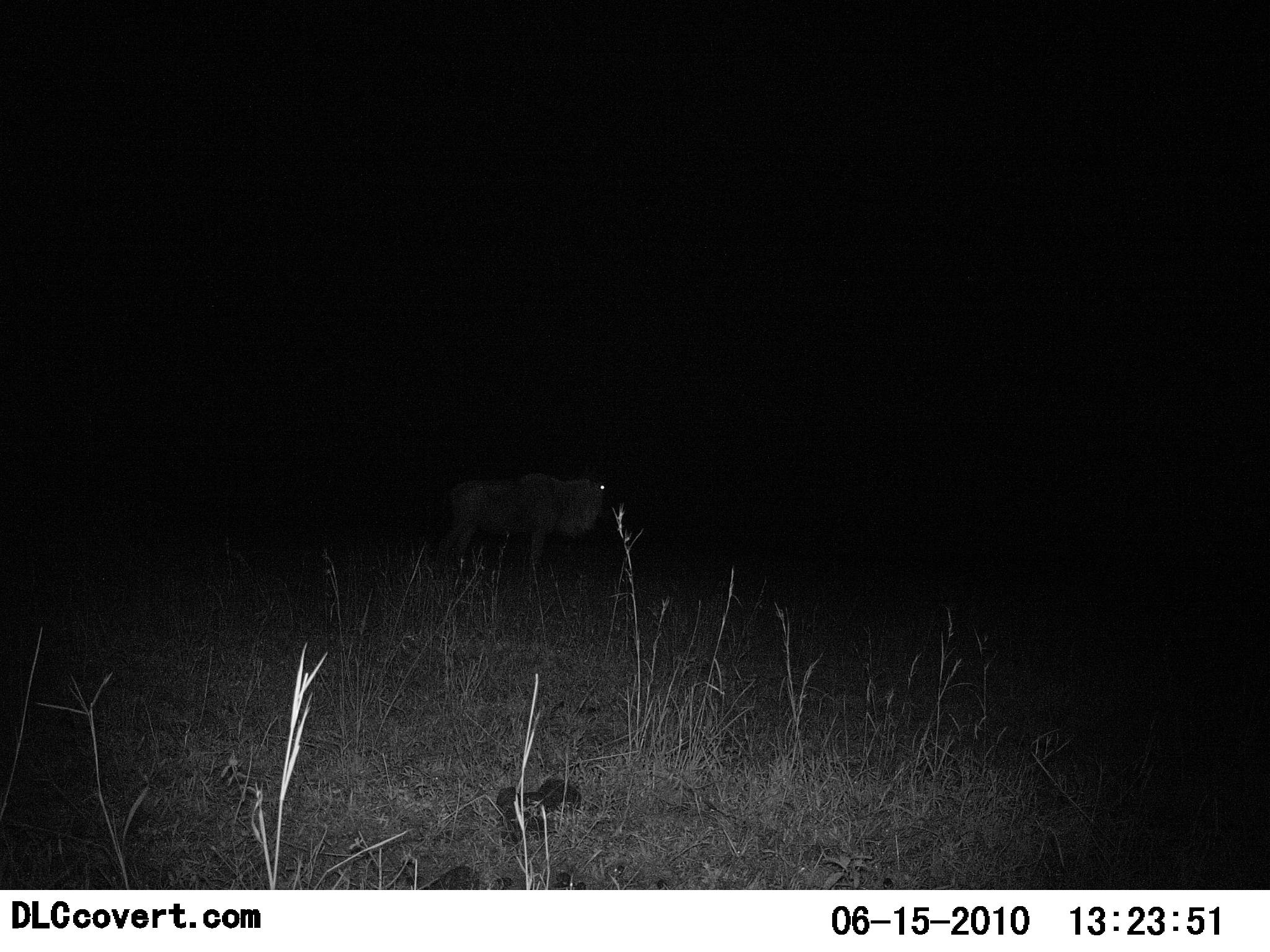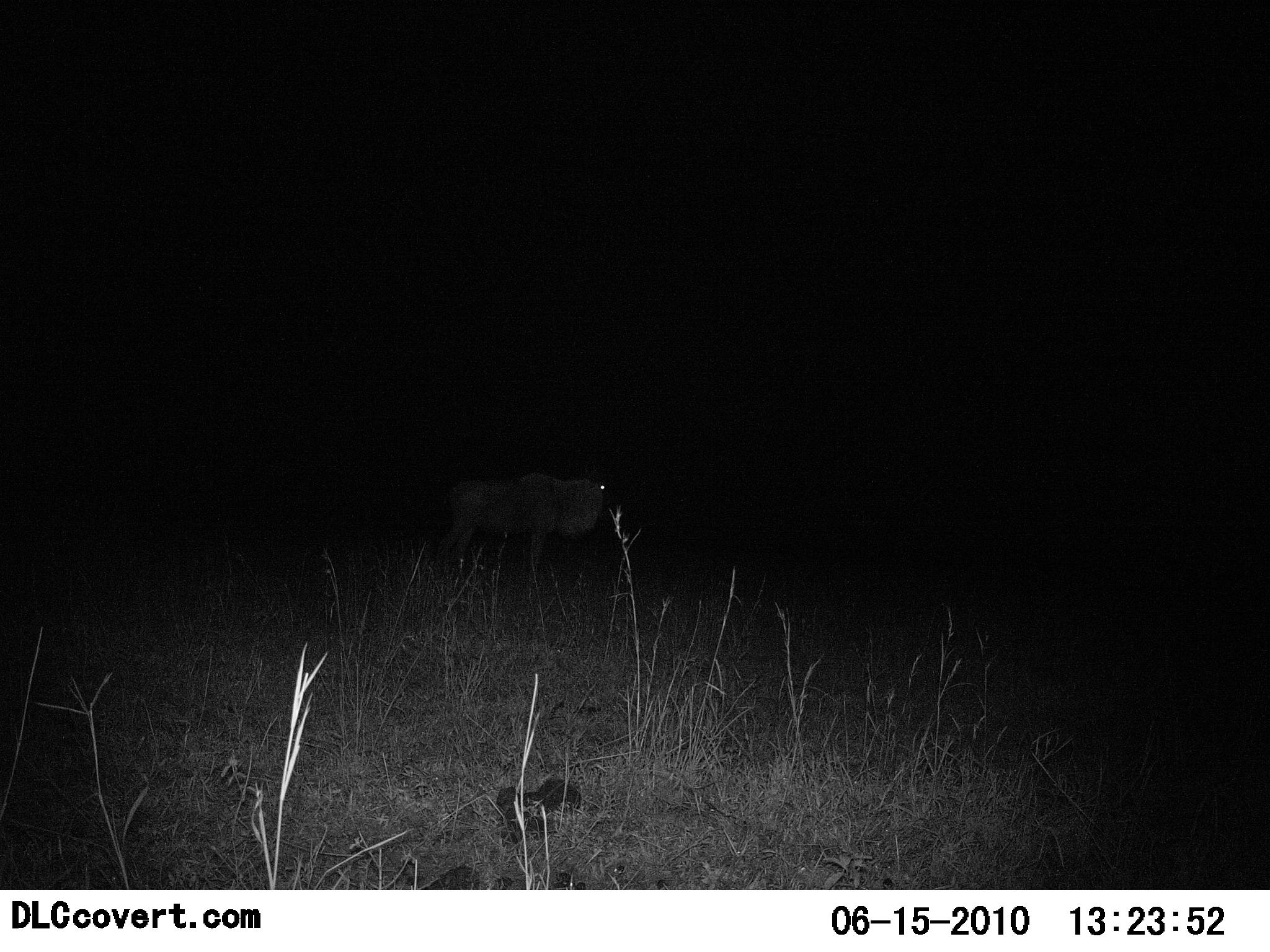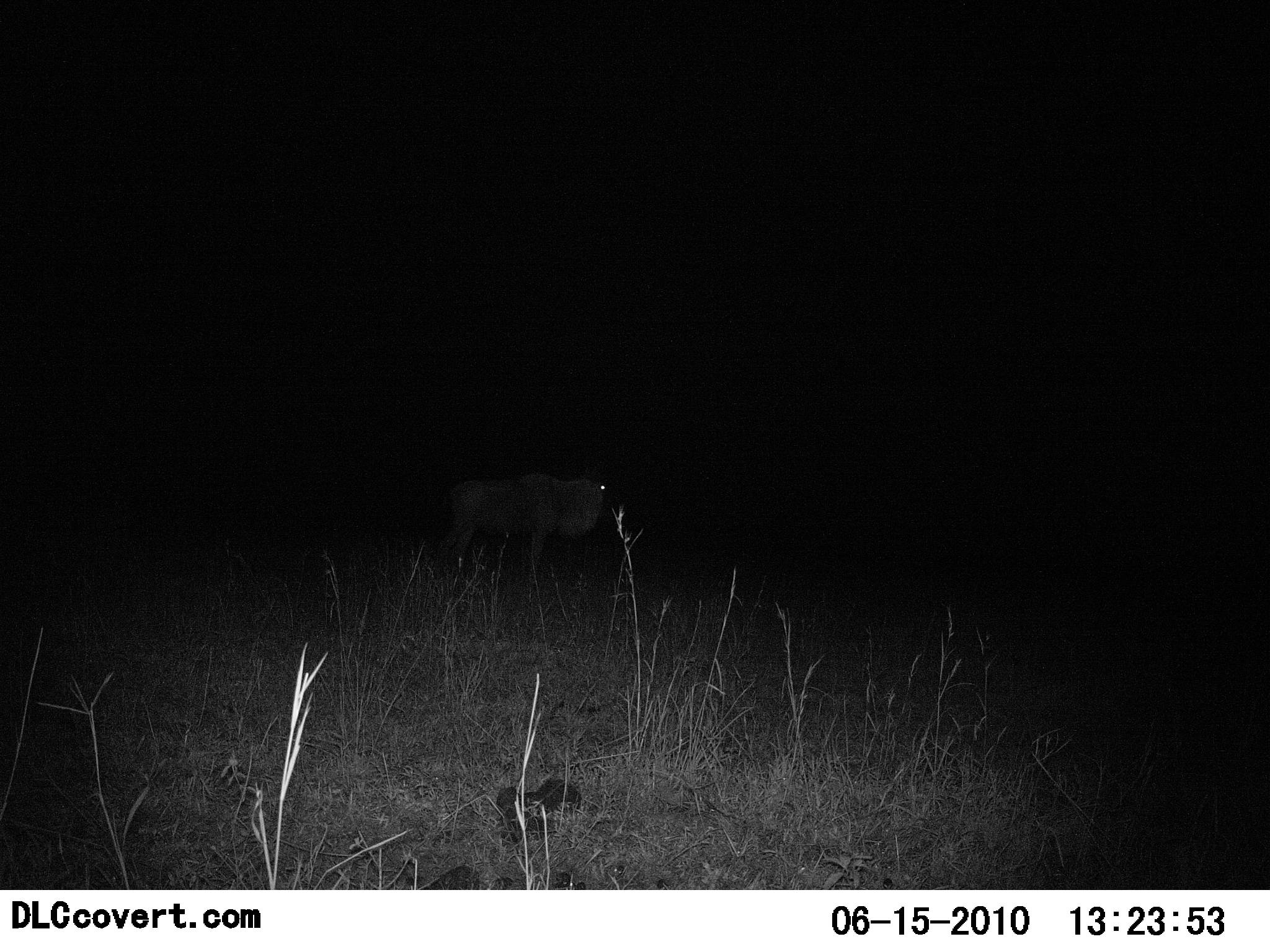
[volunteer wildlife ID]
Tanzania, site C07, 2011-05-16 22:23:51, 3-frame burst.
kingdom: Animalia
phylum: Chordata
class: Mammalia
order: Artiodactyla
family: Bovidae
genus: Connochaetes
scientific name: Connochaetes taurinus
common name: blue wildebeest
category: wildebeest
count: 1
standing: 100%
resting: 0%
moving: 0%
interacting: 0%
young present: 0%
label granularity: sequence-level